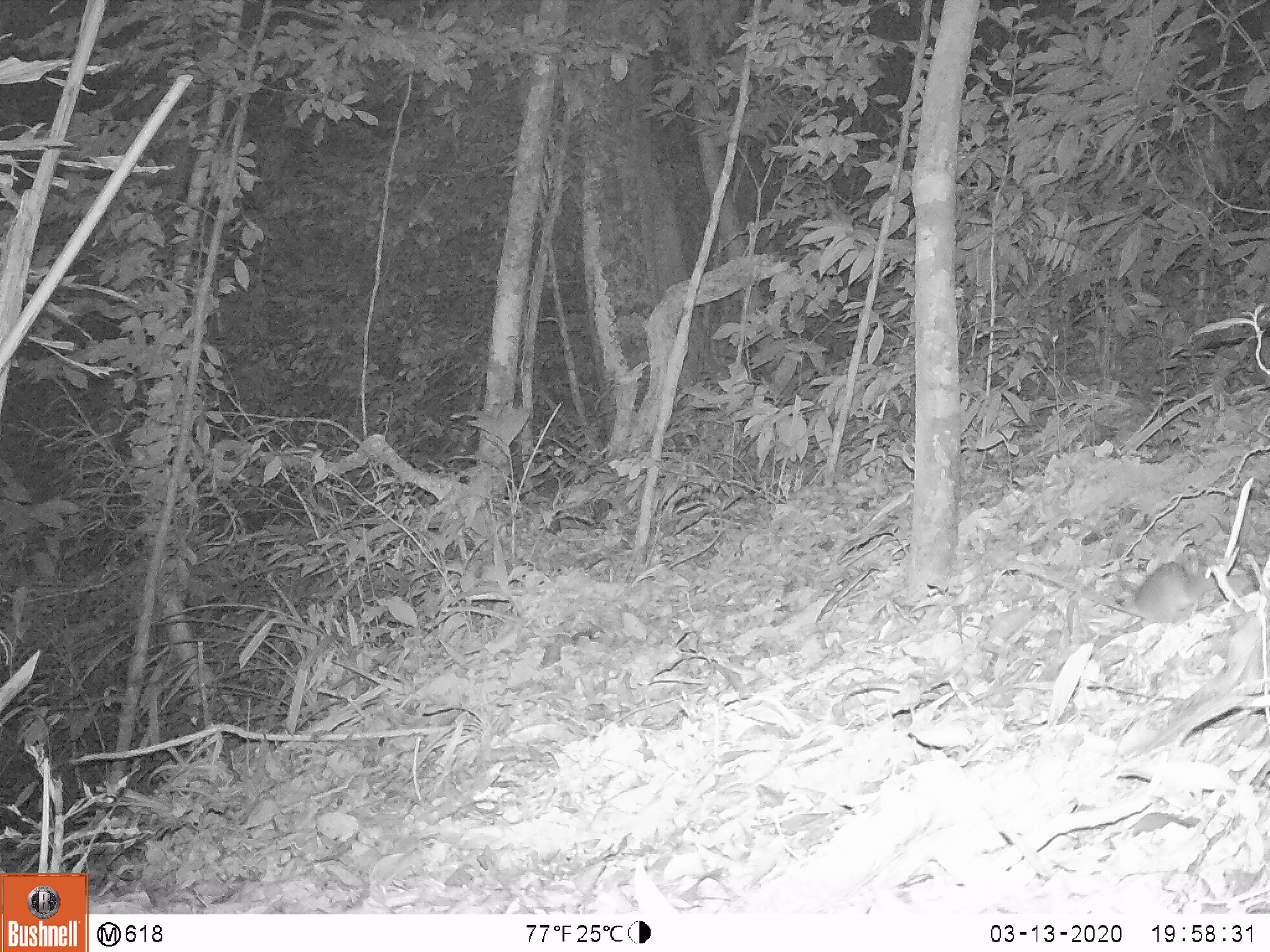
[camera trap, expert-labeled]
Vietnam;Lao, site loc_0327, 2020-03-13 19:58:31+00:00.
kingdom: Animalia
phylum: Chordata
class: Mammalia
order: Rodentia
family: Muridae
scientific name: Muridae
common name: old-world mice and rats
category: unidentified murid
Unidentified murid (old-world mice and rats) (Muridae). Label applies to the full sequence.